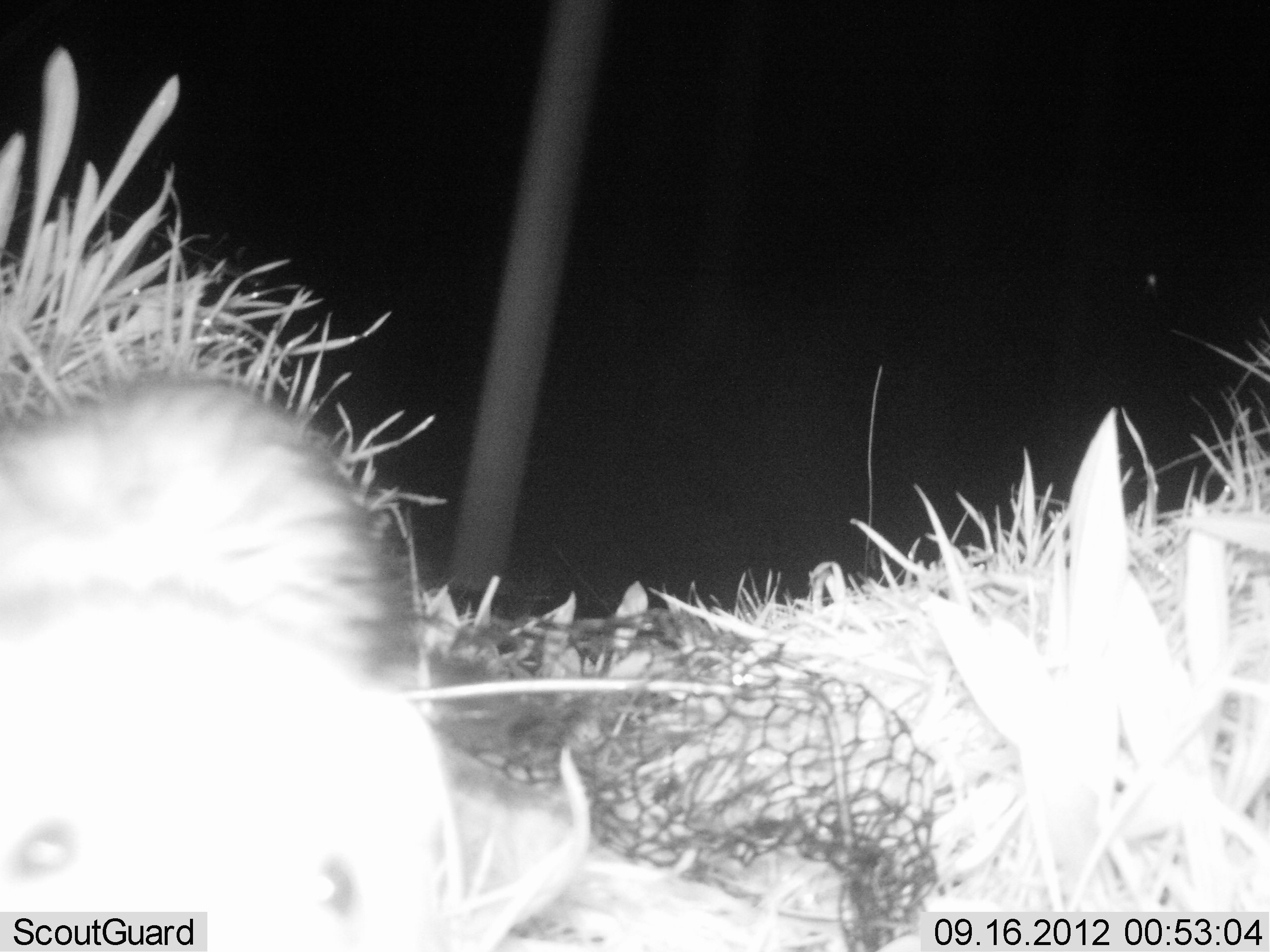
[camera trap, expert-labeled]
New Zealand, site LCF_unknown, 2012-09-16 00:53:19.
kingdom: Animalia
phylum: Chordata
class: Mammalia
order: Carnivora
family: Mustelidae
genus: Mustela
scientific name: Mustela furo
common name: ferret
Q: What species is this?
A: Ferret (Mustela furo).